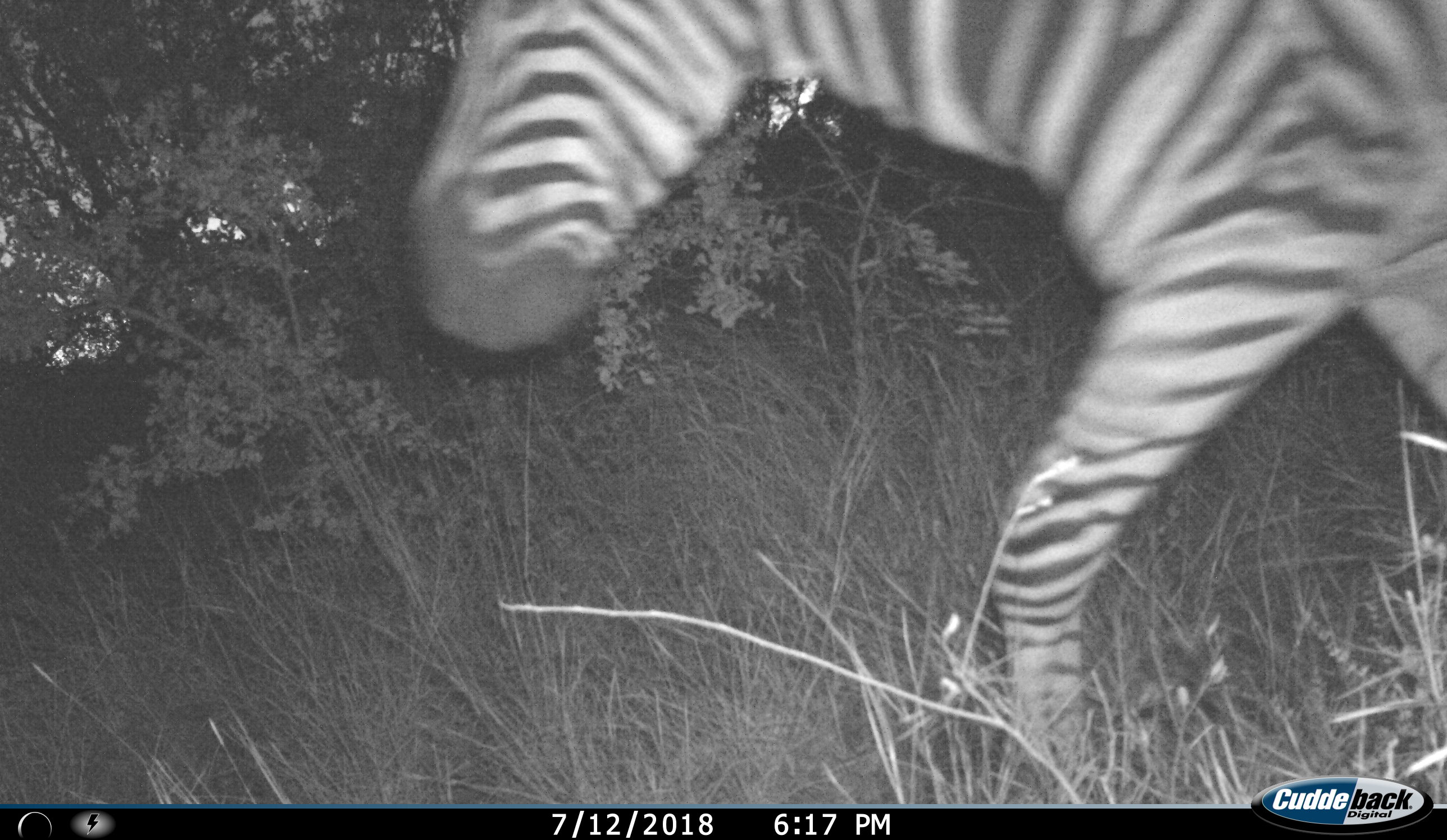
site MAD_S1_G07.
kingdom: Animalia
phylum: Chordata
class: Mammalia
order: Perissodactyla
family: Equidae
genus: Equus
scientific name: Equus quagga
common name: plains zebra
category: zebraplains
Zebraplains (plains zebra) (Equus quagga), count 1. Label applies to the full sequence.